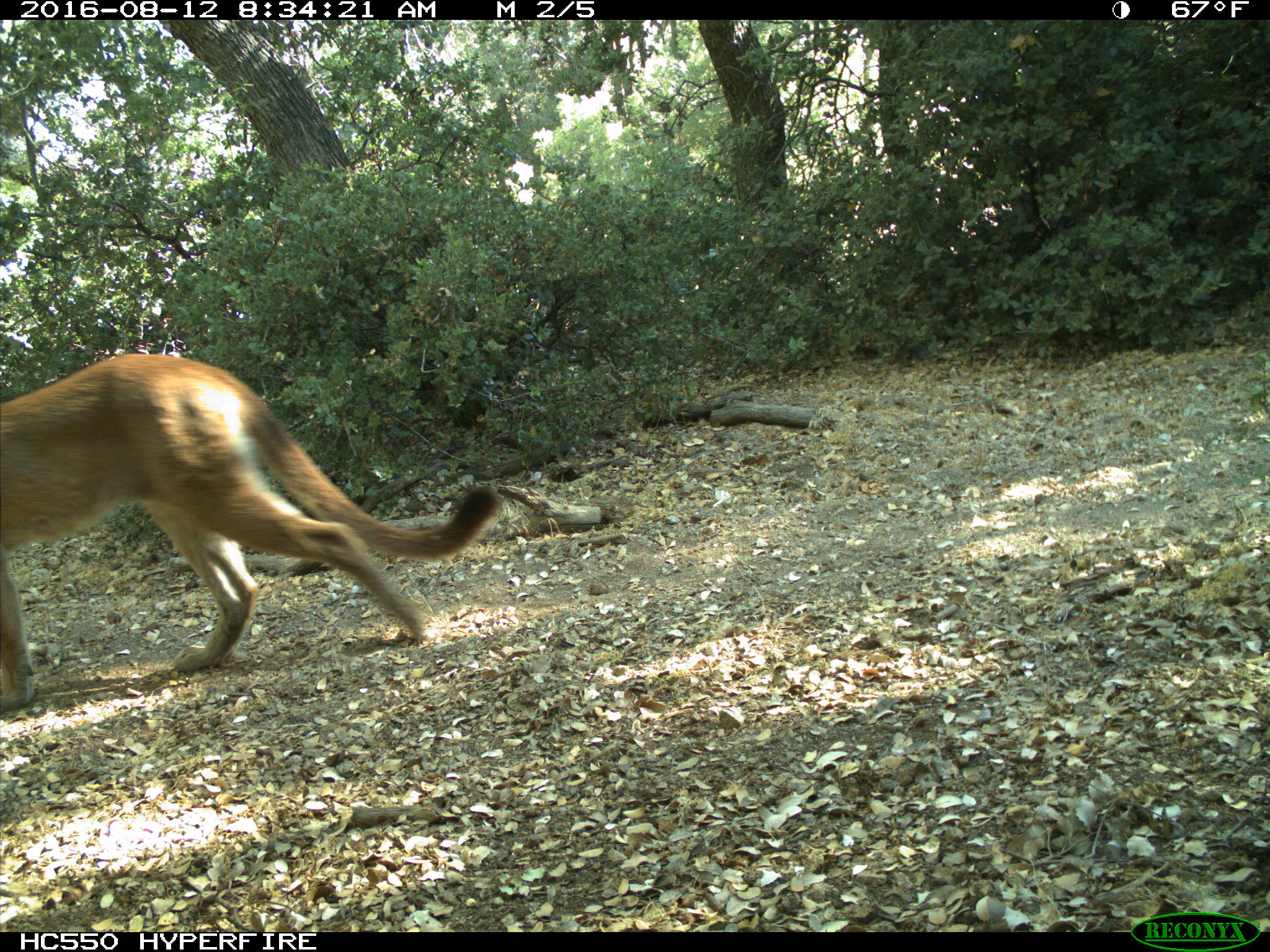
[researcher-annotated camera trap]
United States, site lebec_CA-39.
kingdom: Animalia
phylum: Chordata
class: Mammalia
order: Carnivora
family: Felidae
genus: Puma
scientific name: Puma concolor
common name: mountain lion